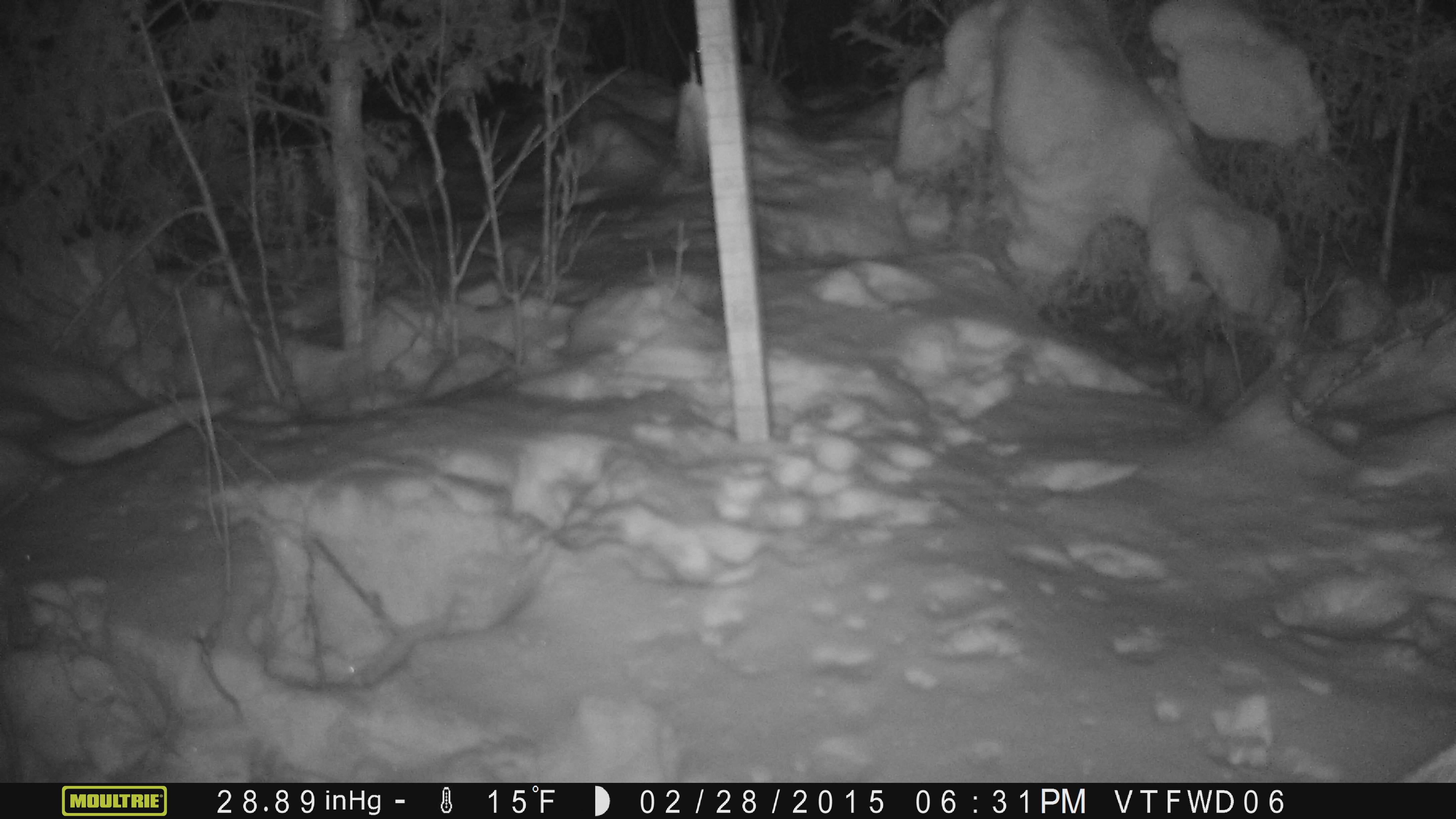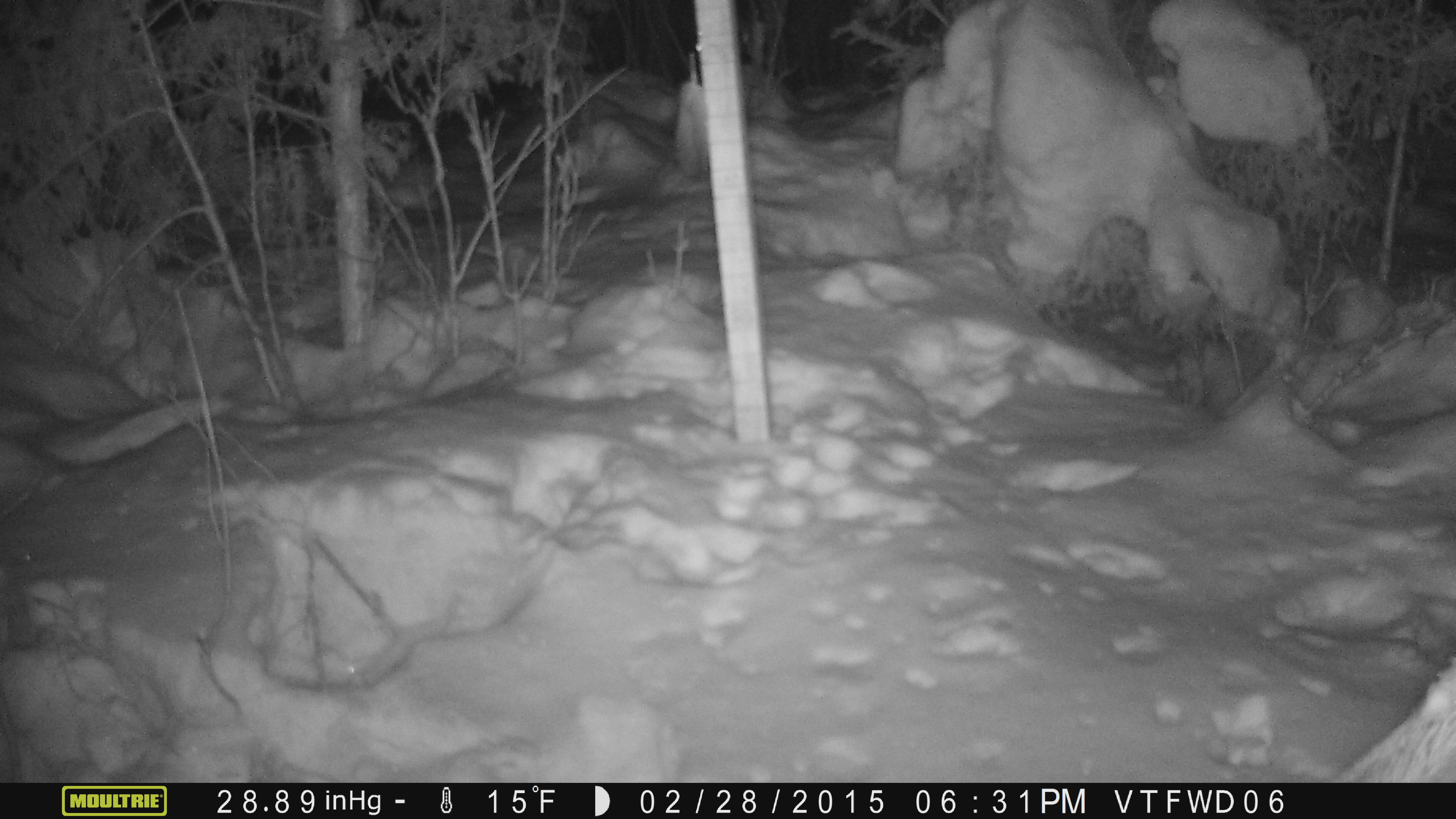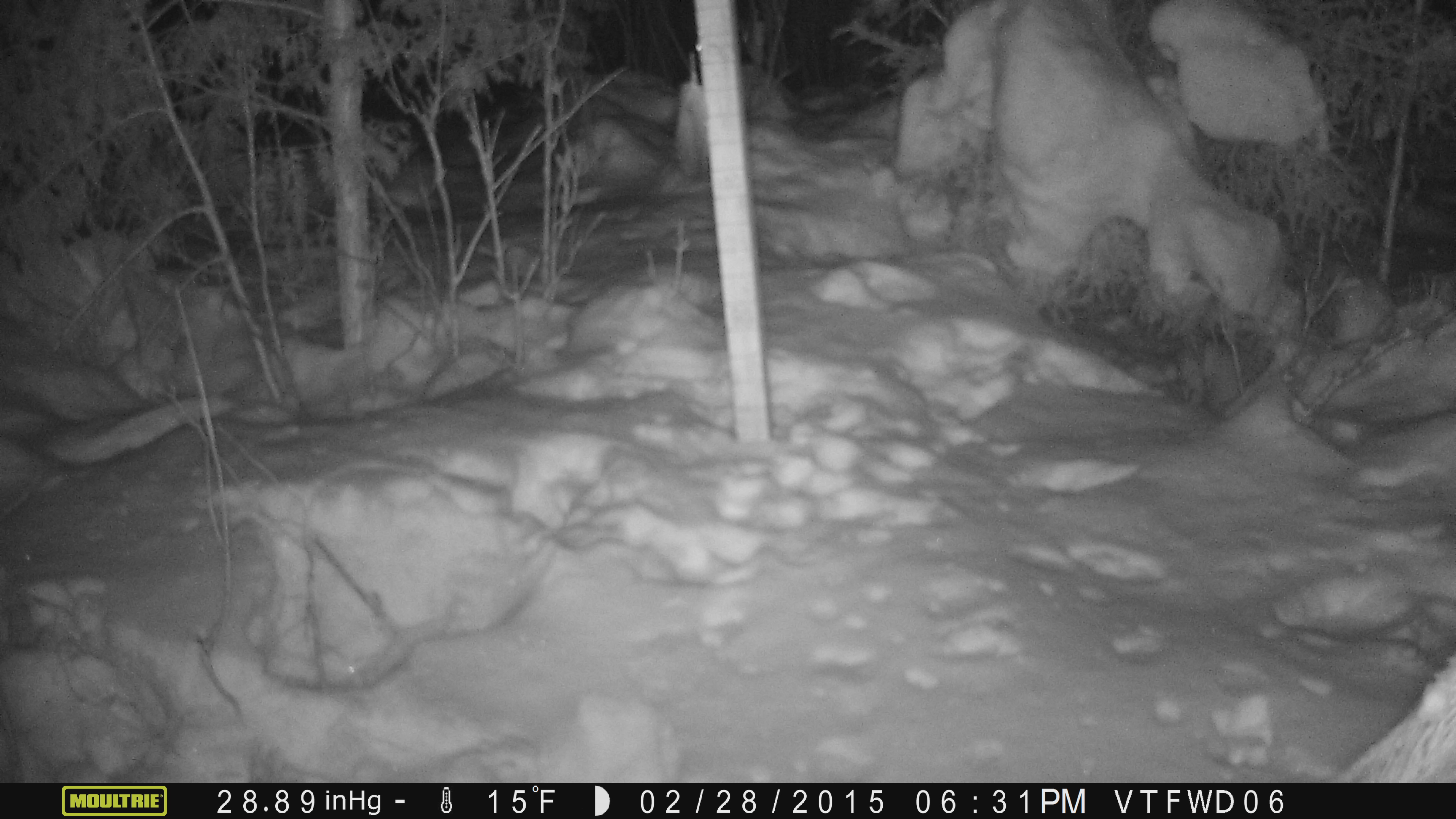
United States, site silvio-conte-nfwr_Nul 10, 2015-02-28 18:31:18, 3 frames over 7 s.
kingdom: Animalia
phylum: Chordata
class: Mammalia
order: Artiodactyla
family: Cervidae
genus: Alces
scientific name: Alces alces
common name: moose